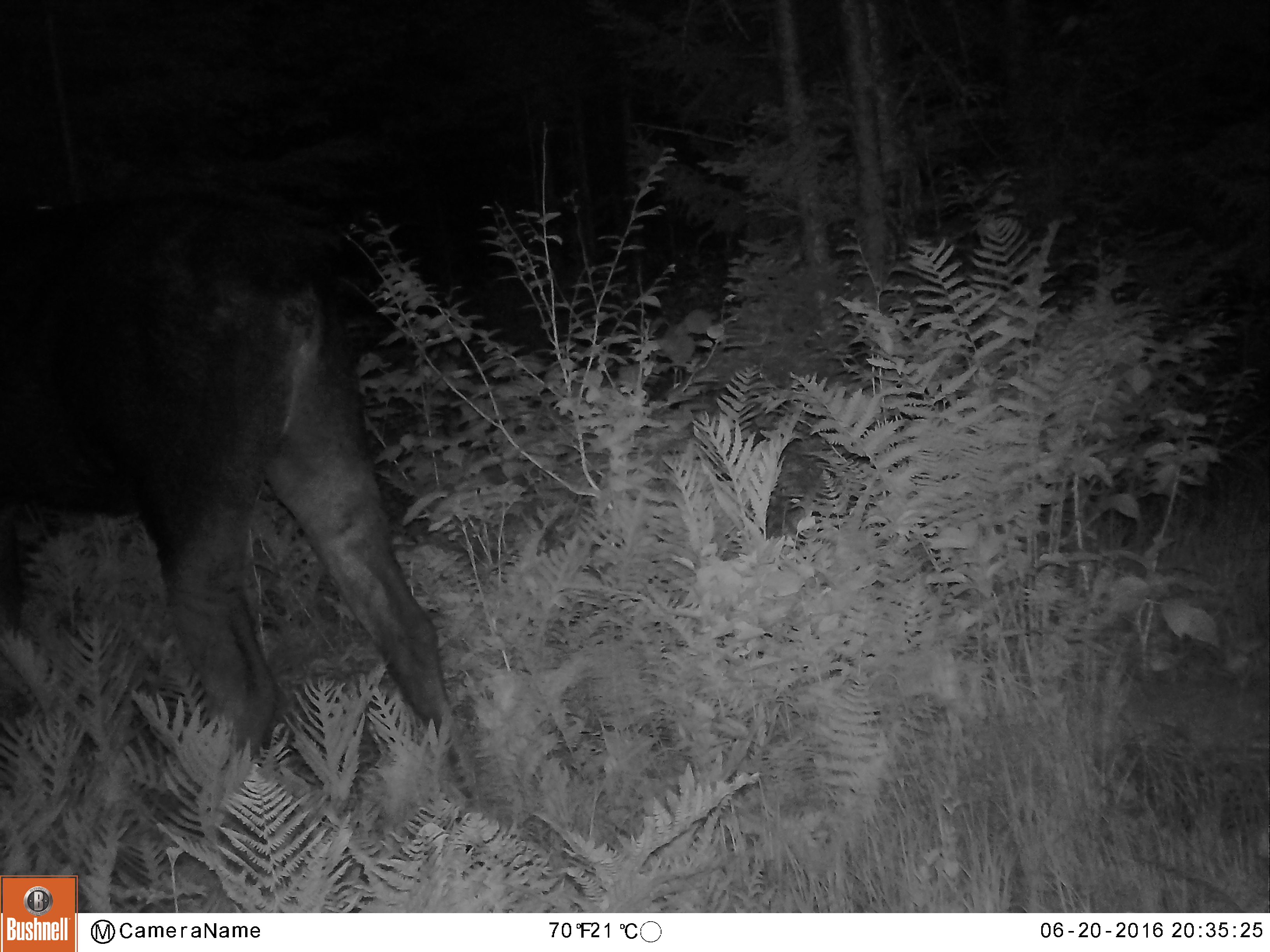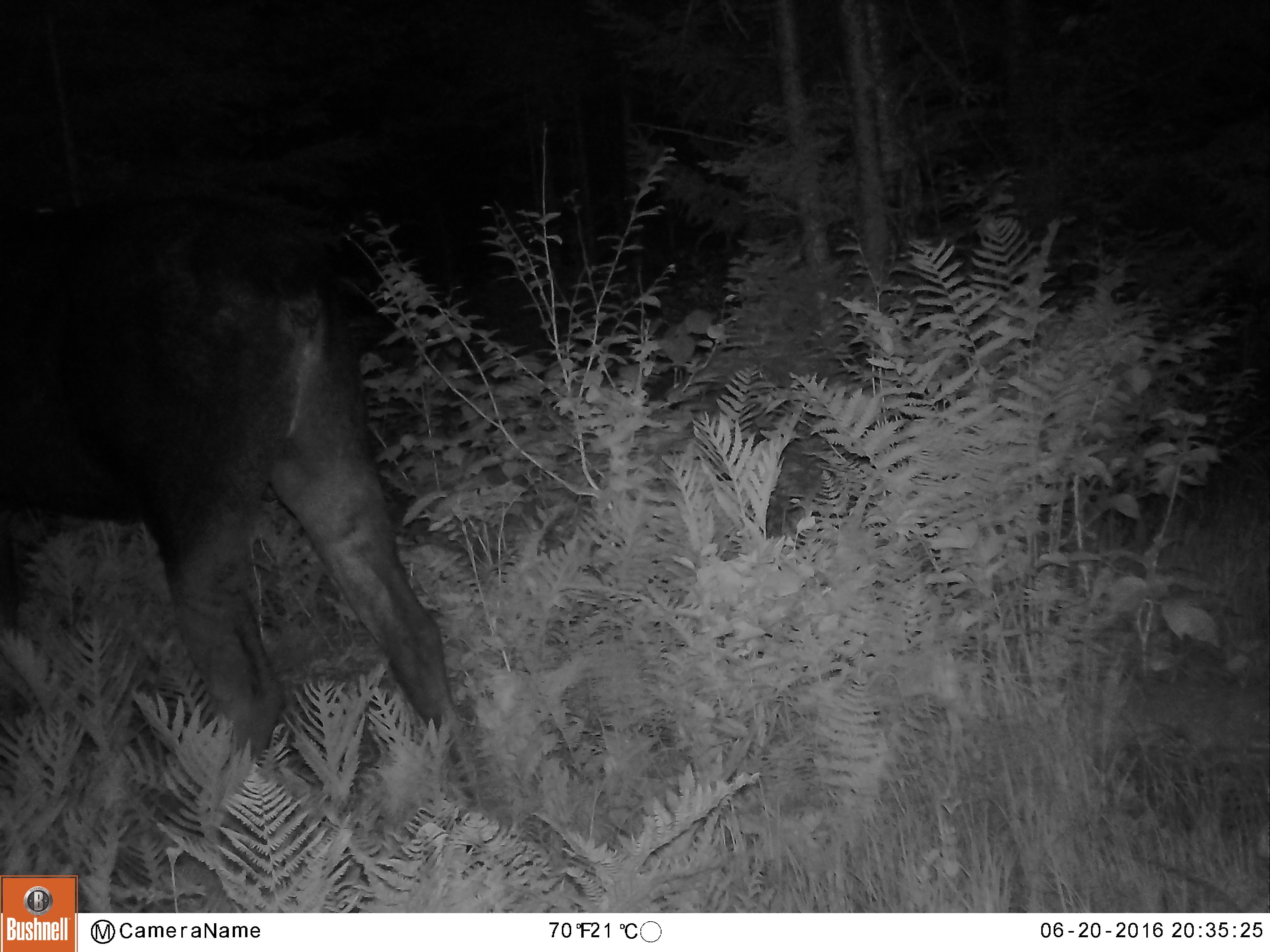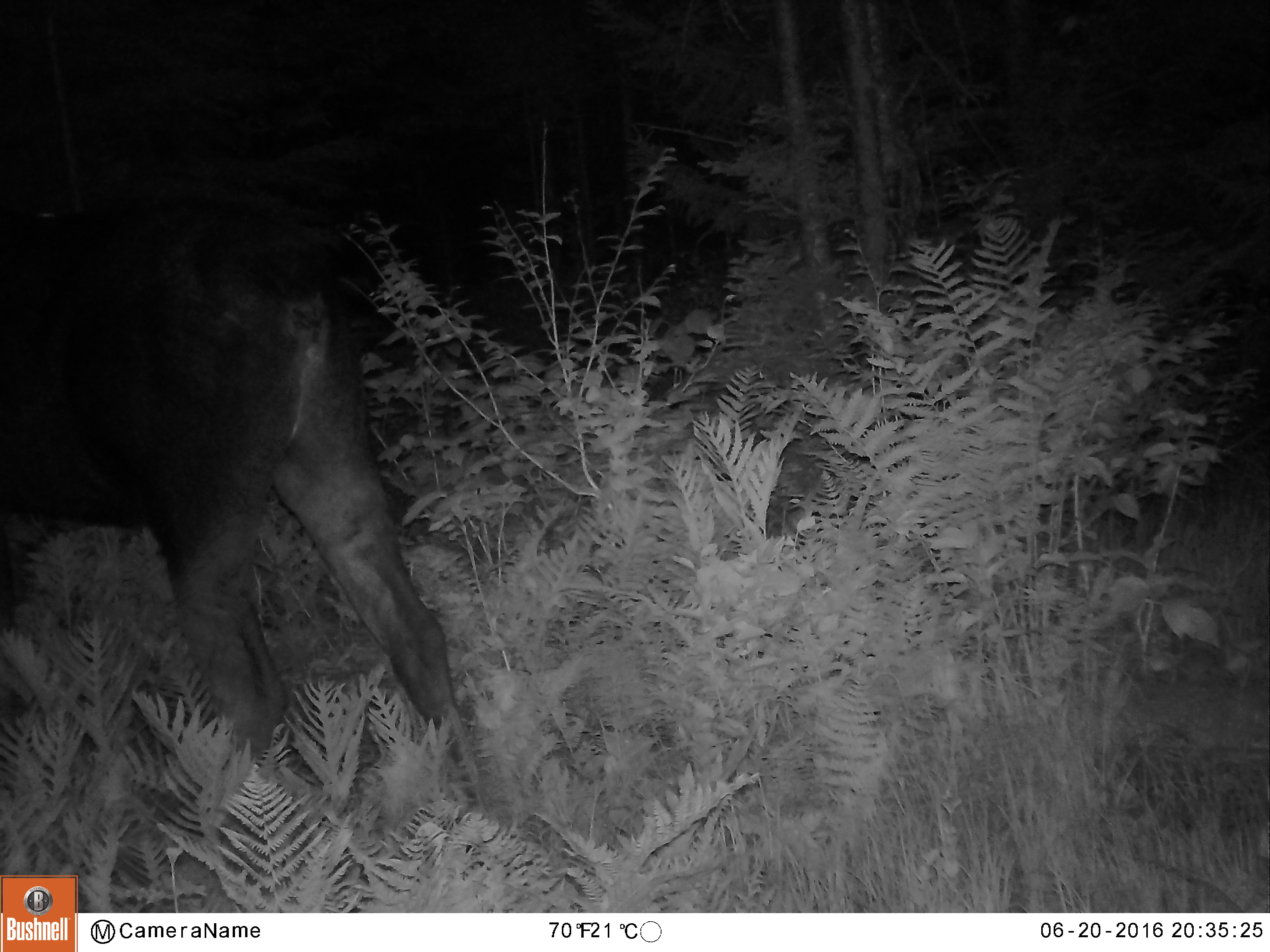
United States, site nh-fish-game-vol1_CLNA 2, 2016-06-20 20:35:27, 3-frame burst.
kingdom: Animalia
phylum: Chordata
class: Mammalia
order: Artiodactyla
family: Cervidae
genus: Alces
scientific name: Alces alces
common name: moose